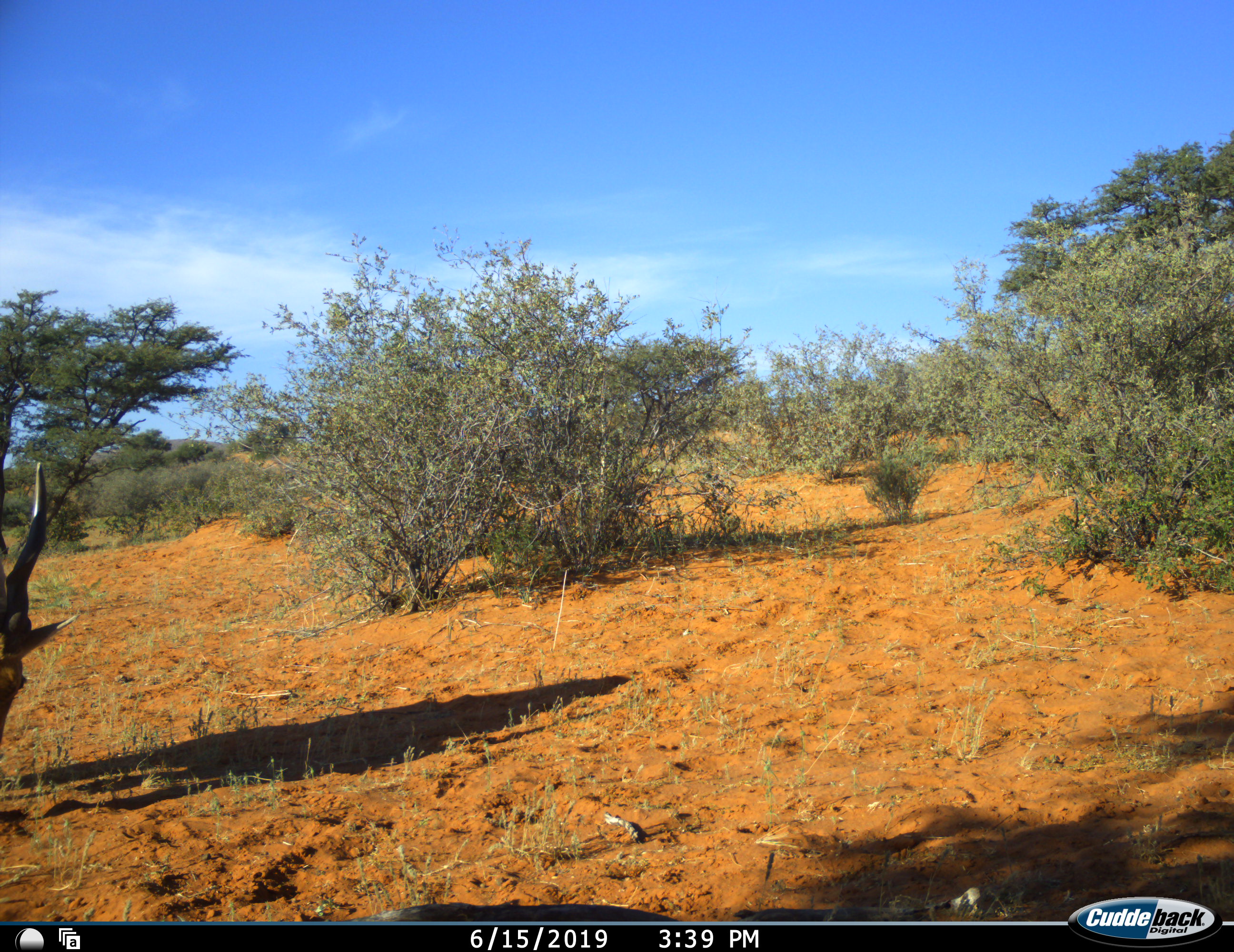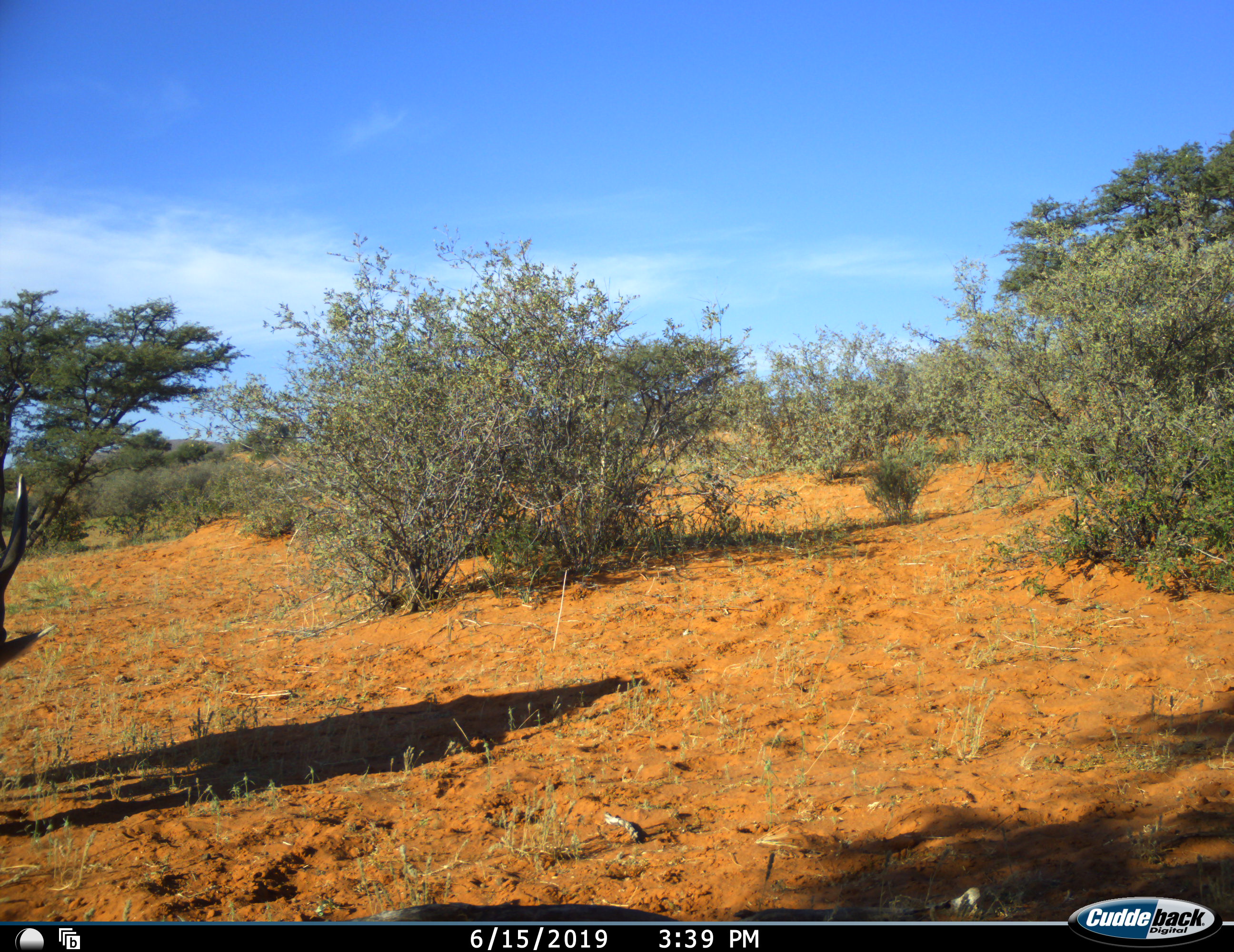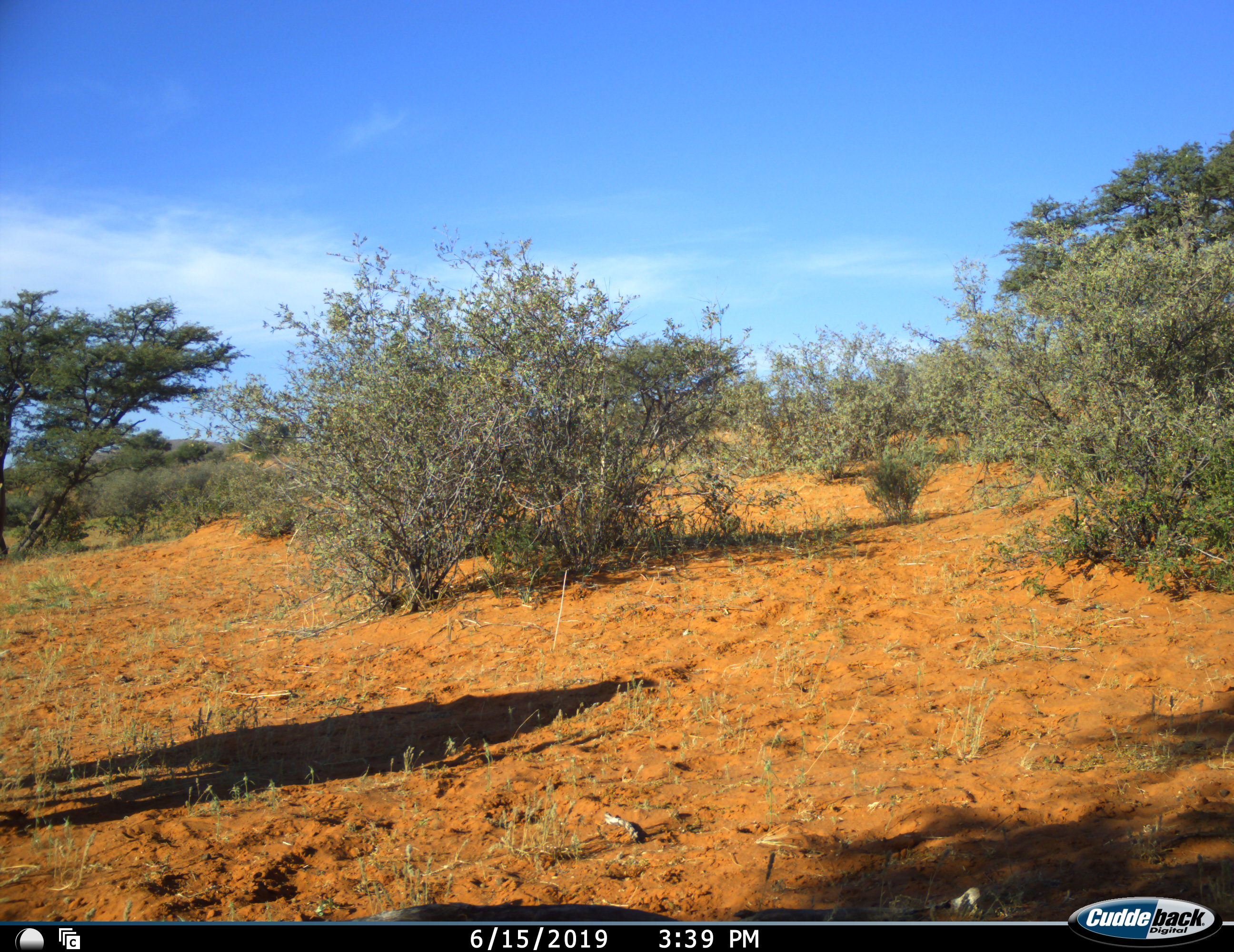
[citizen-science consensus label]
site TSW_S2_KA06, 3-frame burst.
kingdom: Animalia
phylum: Chordata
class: Mammalia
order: Artiodactyla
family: Bovidae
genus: Tragelaphus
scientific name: Tragelaphus oryx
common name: eland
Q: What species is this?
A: Eland (Tragelaphus oryx).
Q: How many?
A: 1.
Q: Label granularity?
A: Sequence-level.